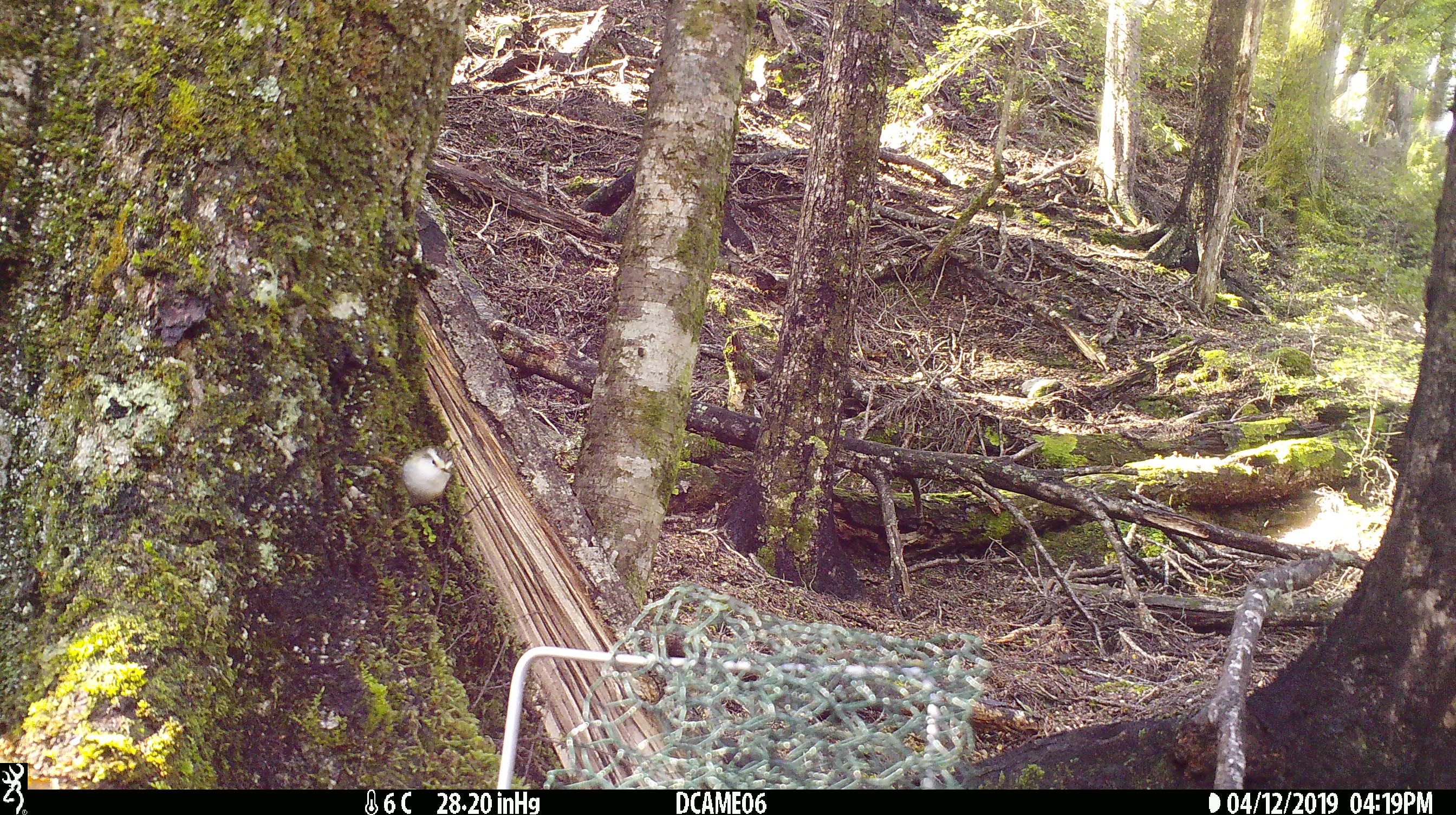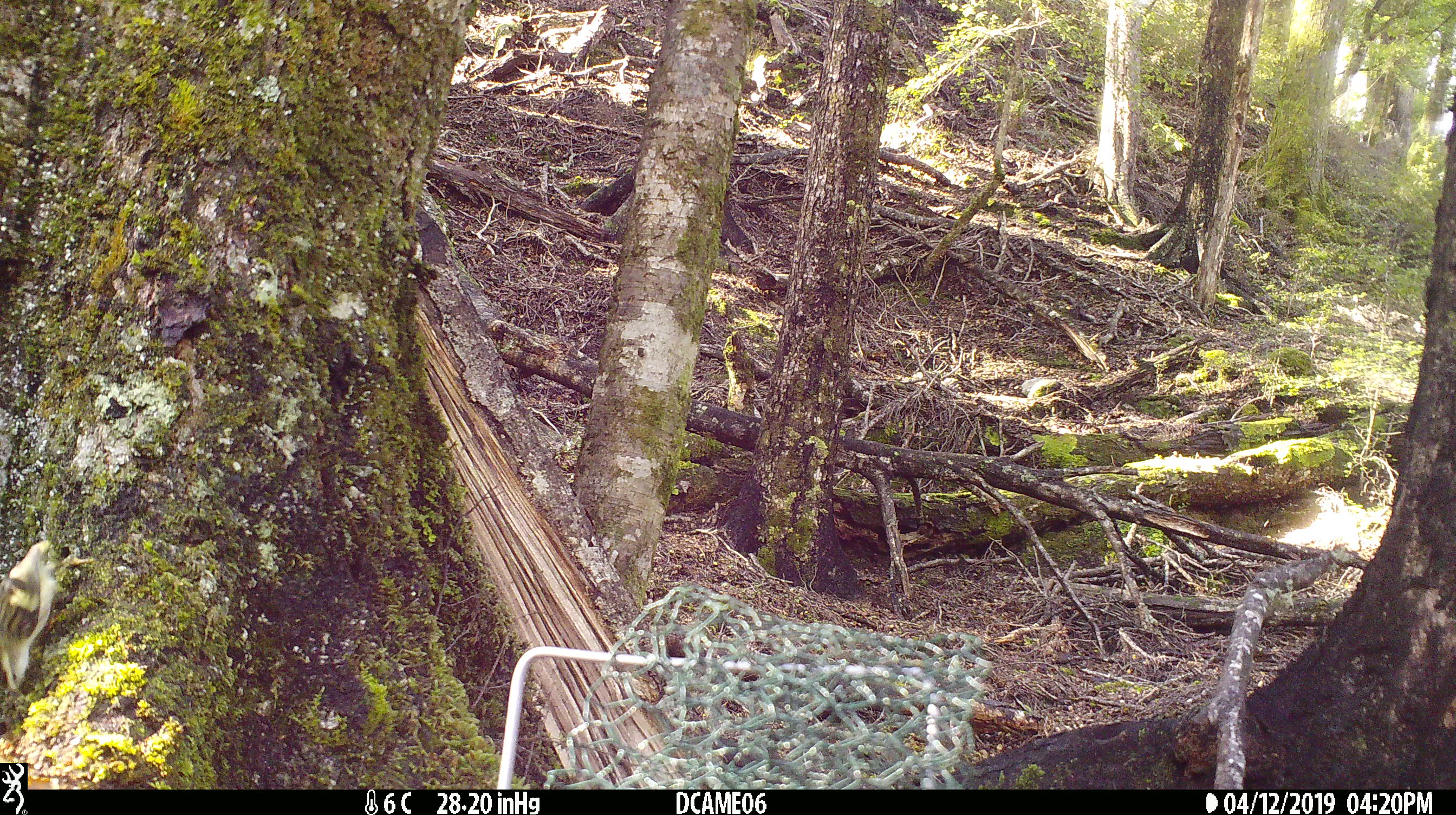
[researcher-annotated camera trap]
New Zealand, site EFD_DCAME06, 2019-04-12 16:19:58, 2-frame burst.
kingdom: Animalia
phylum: Chordata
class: Aves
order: Passeriformes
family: Acanthisittidae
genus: Acanthisitta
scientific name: Acanthisitta chloris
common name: rifleman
Rifleman (Acanthisitta chloris).